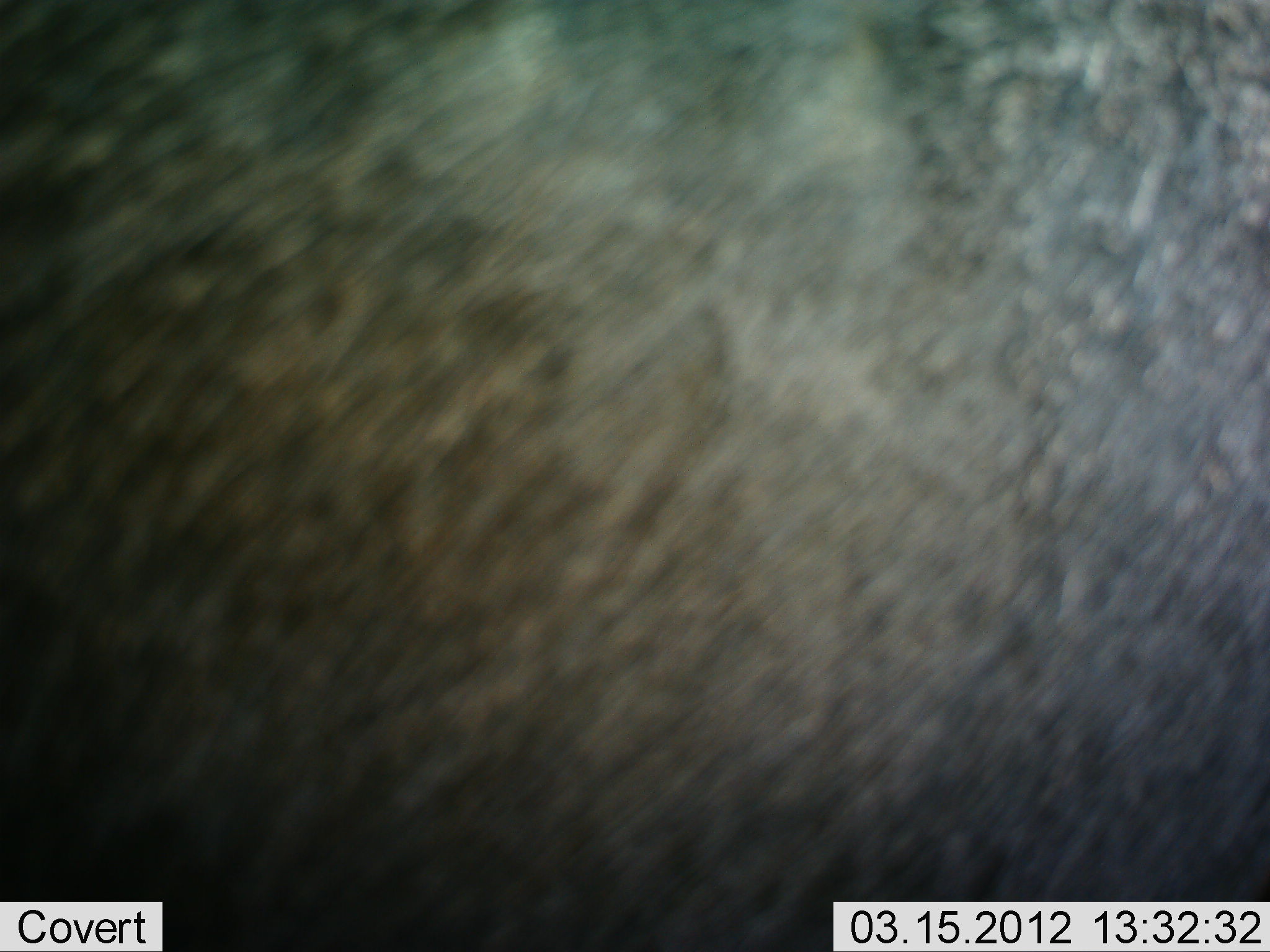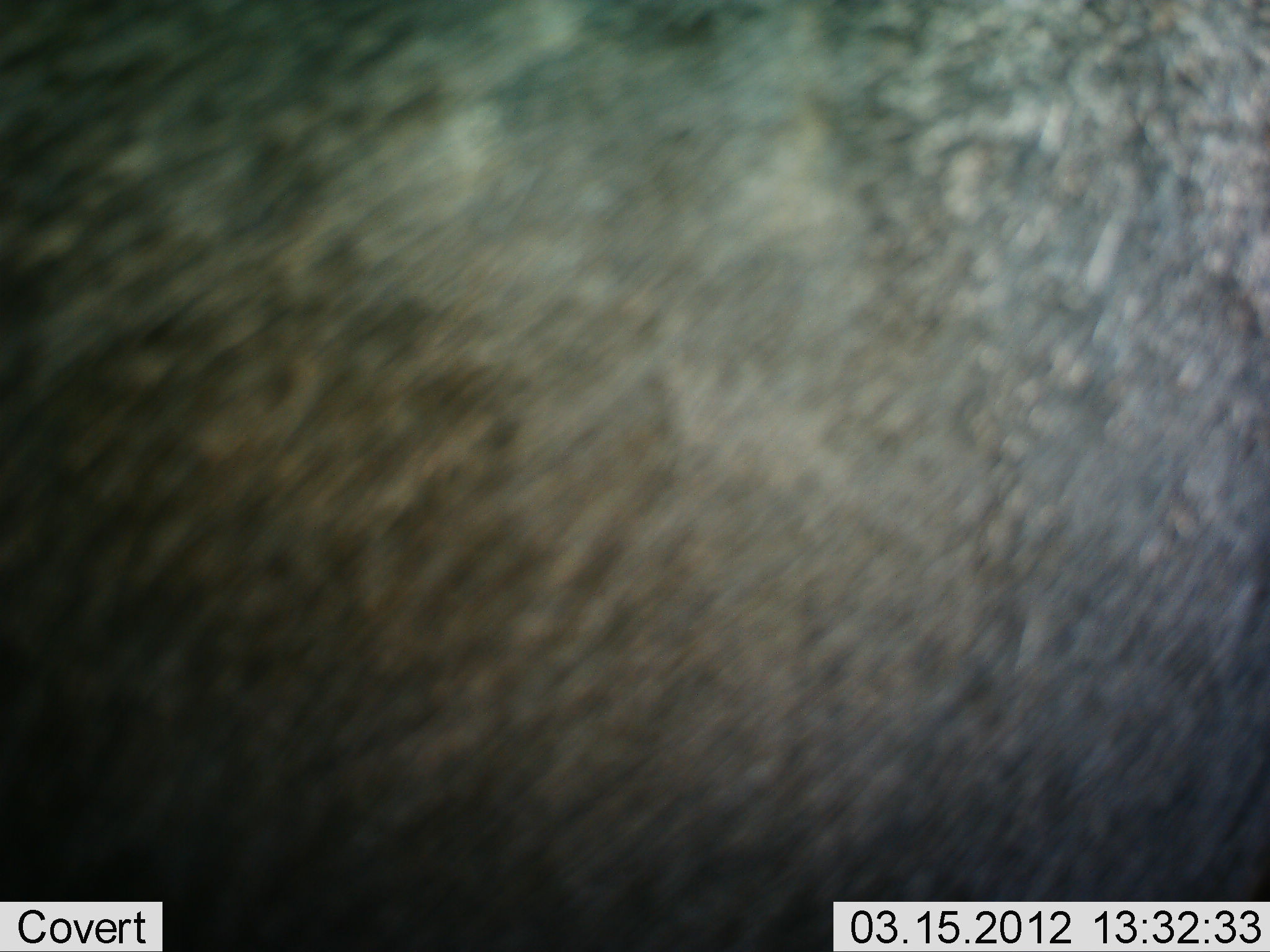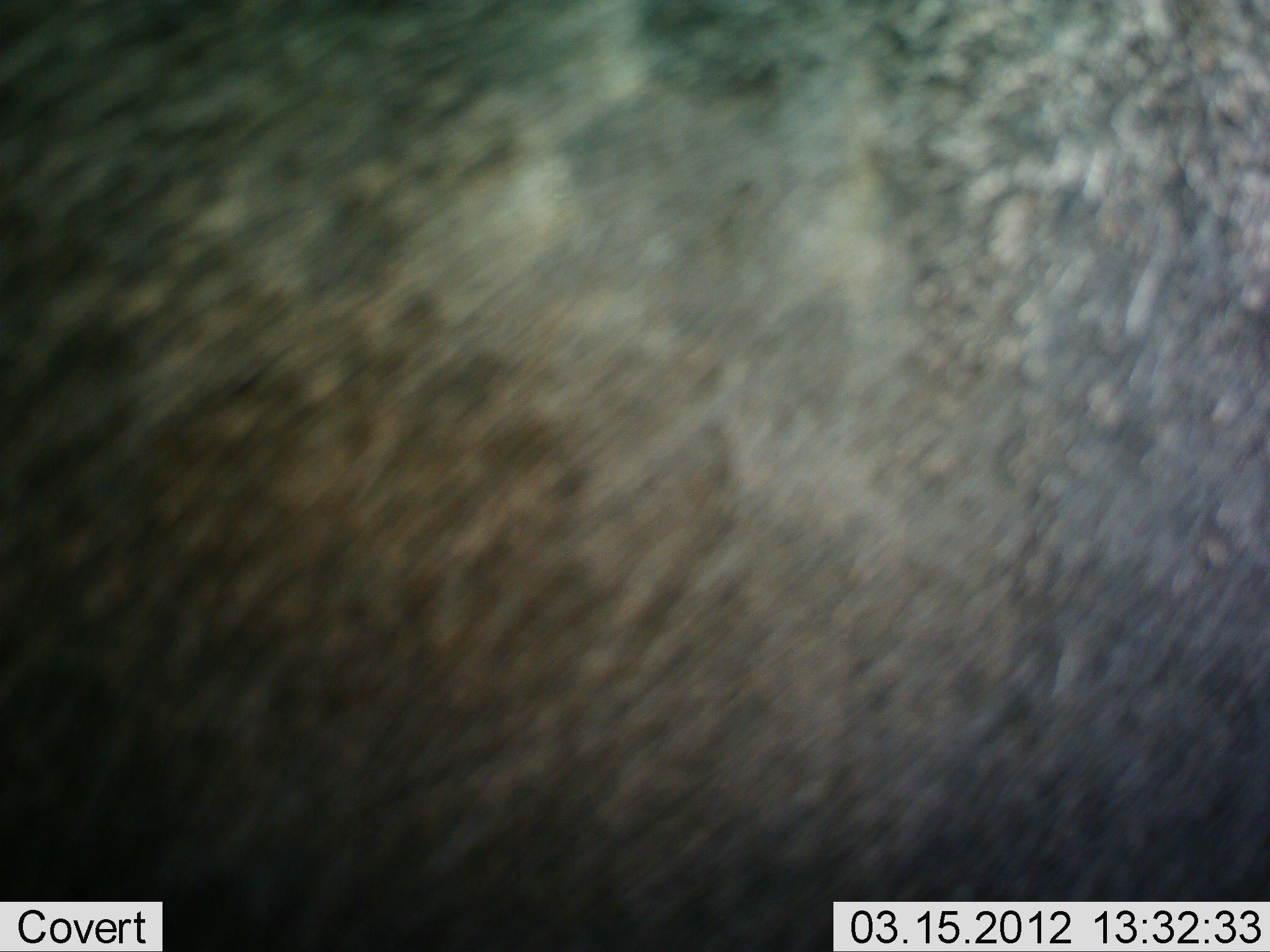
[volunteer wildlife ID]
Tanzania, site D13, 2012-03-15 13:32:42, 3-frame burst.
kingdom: Animalia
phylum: Chordata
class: Mammalia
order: Artiodactyla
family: Bovidae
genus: Connochaetes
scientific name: Connochaetes taurinus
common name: blue wildebeest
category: wildebeest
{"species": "wildebeest (blue wildebeest) (Connochaetes taurinus)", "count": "1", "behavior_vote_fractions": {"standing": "90%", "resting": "0%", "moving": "10%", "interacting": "0%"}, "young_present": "0%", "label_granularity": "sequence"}